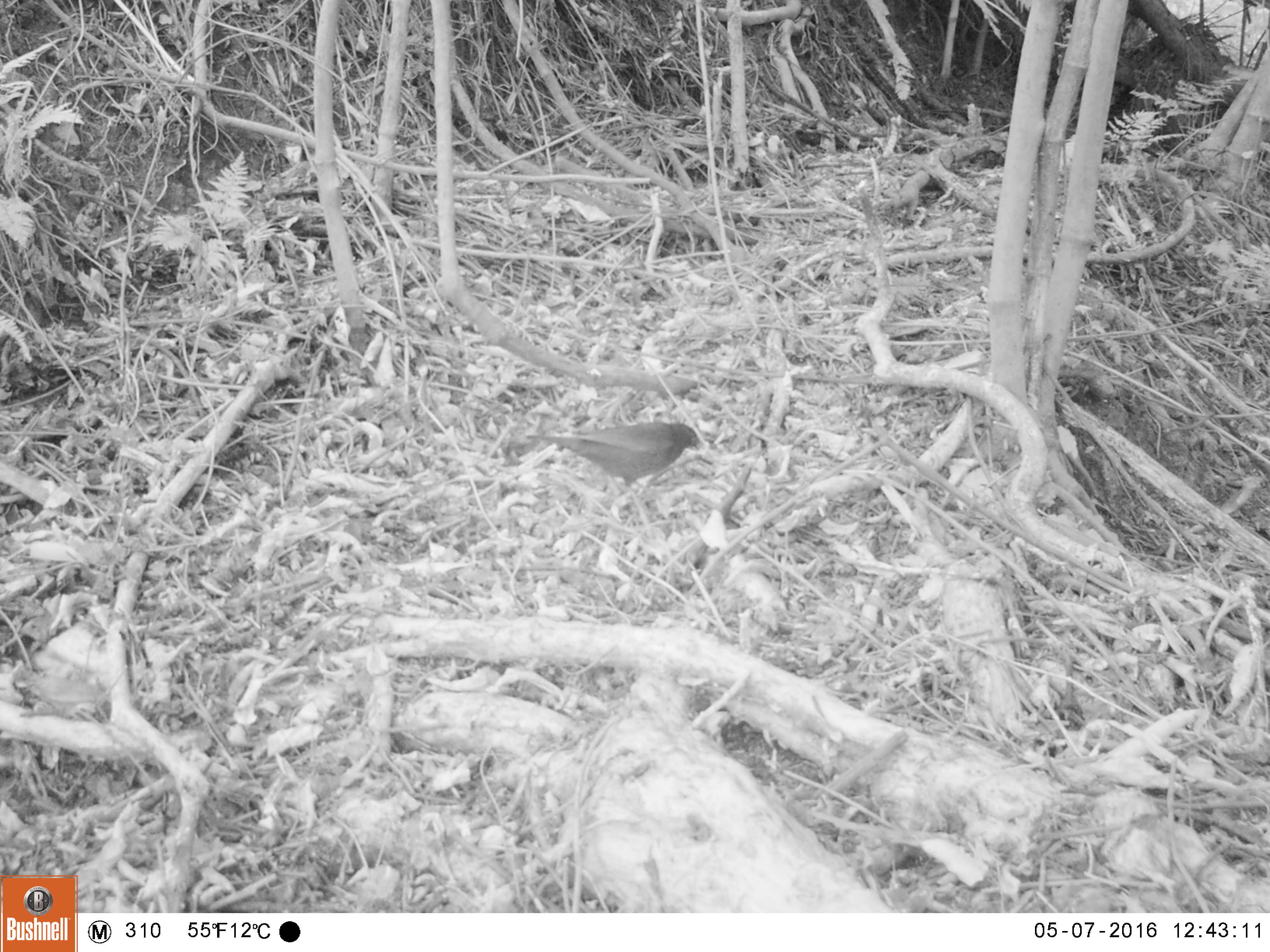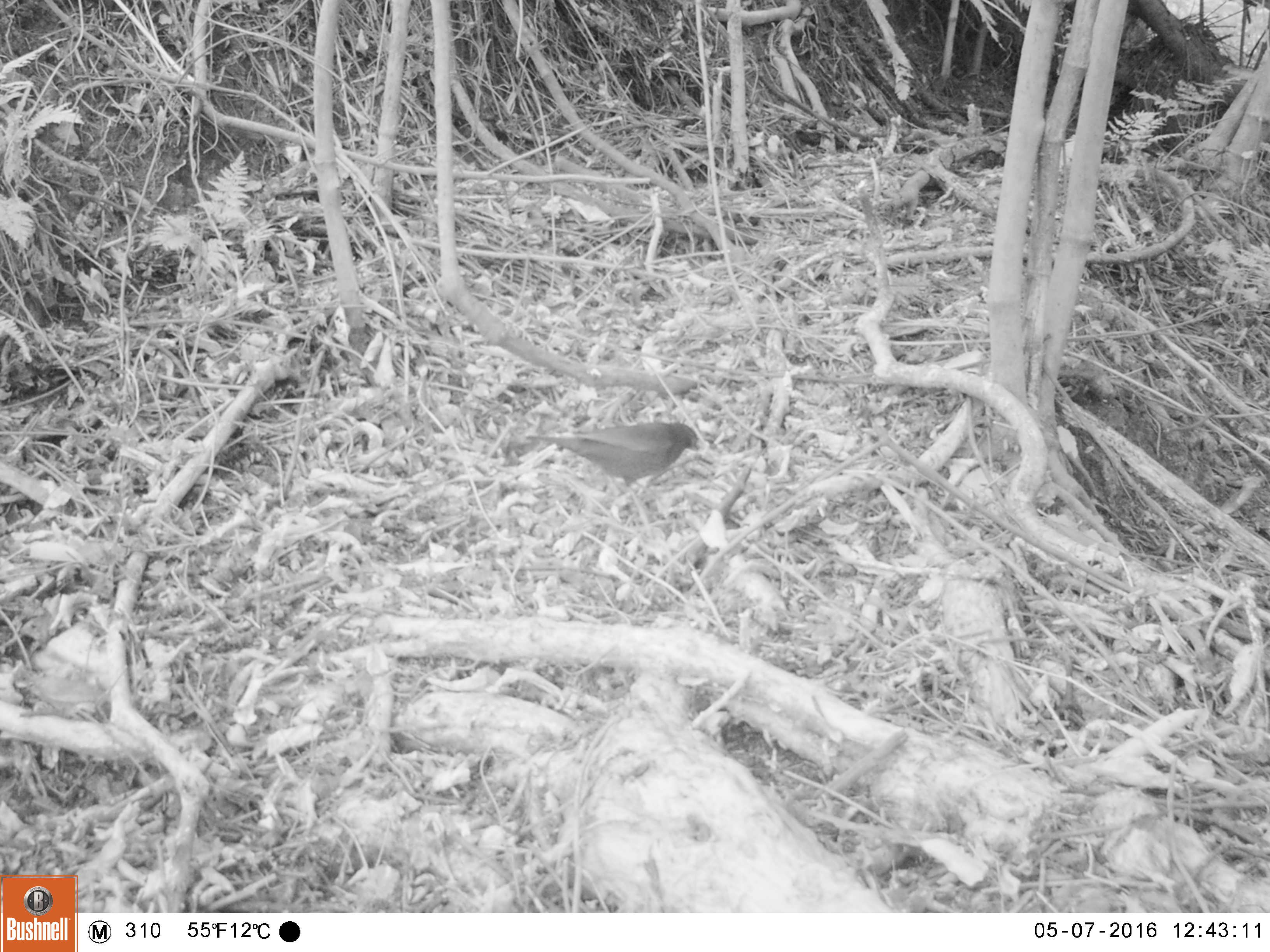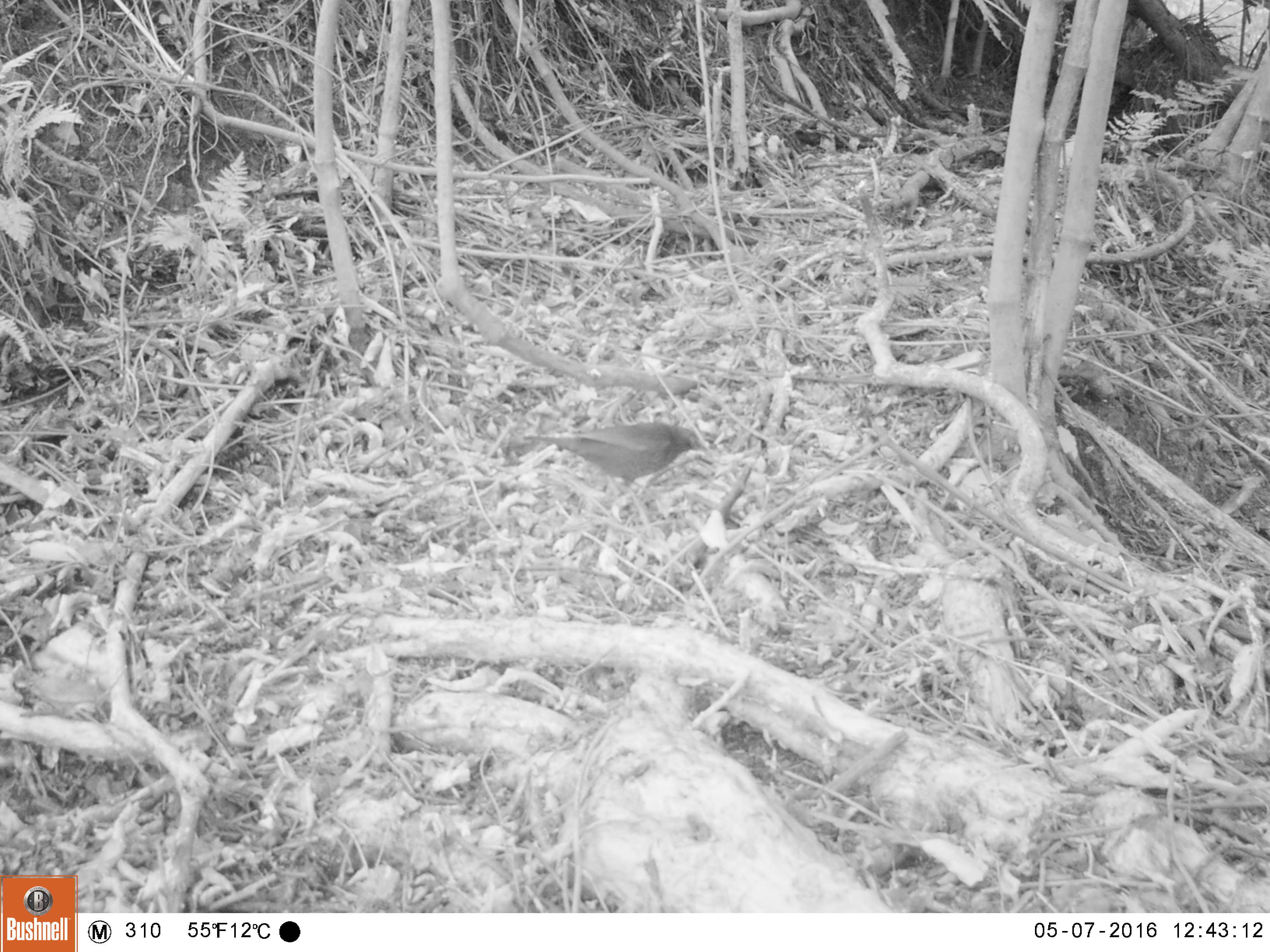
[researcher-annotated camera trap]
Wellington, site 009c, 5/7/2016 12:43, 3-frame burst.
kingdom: Animalia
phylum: Chordata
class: Aves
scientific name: Aves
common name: bird